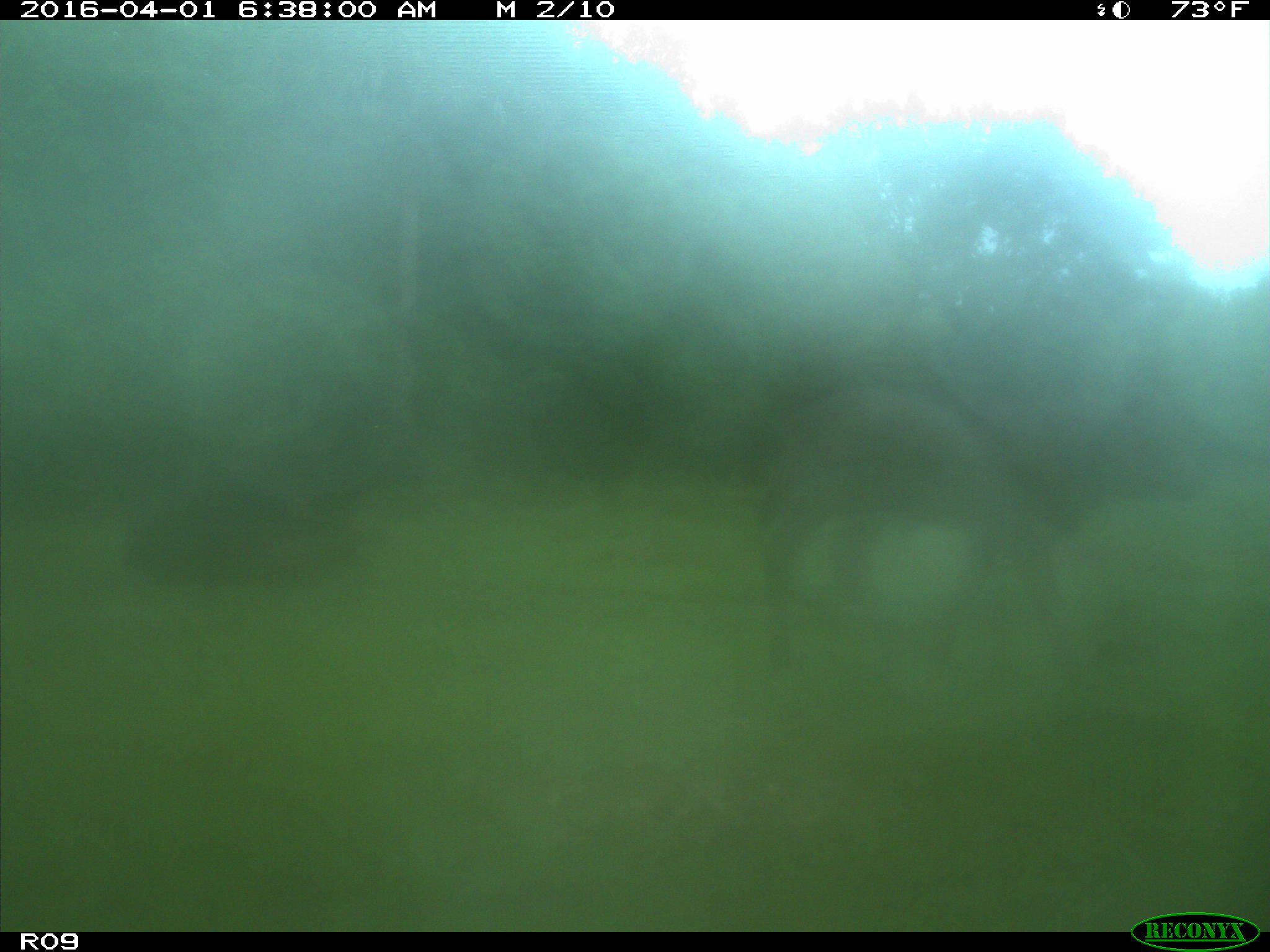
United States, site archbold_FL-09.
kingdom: Animalia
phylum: Chordata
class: Mammalia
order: Artiodactyla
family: Bovidae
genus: Bos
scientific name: Bos taurus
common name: domestic cow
Bos taurus (domestic cow).